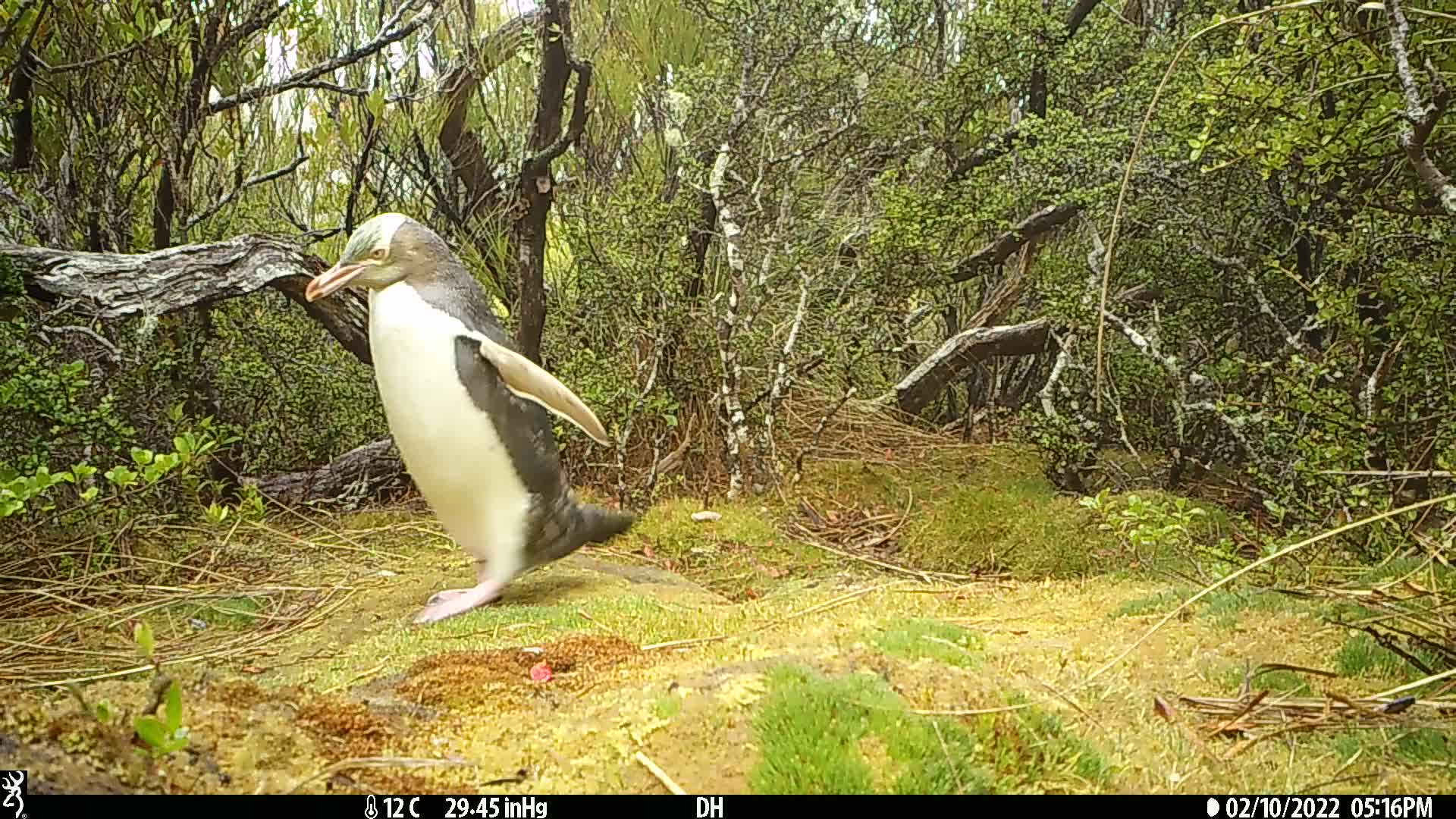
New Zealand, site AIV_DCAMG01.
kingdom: Animalia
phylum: Chordata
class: Aves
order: Sphenisciformes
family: Spheniscidae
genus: Megadyptes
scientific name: Megadyptes antipodes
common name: yellow-eyed penguin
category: yellow eyed penguin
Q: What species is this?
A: Yellow eyed penguin (yellow-eyed penguin) (Megadyptes antipodes).